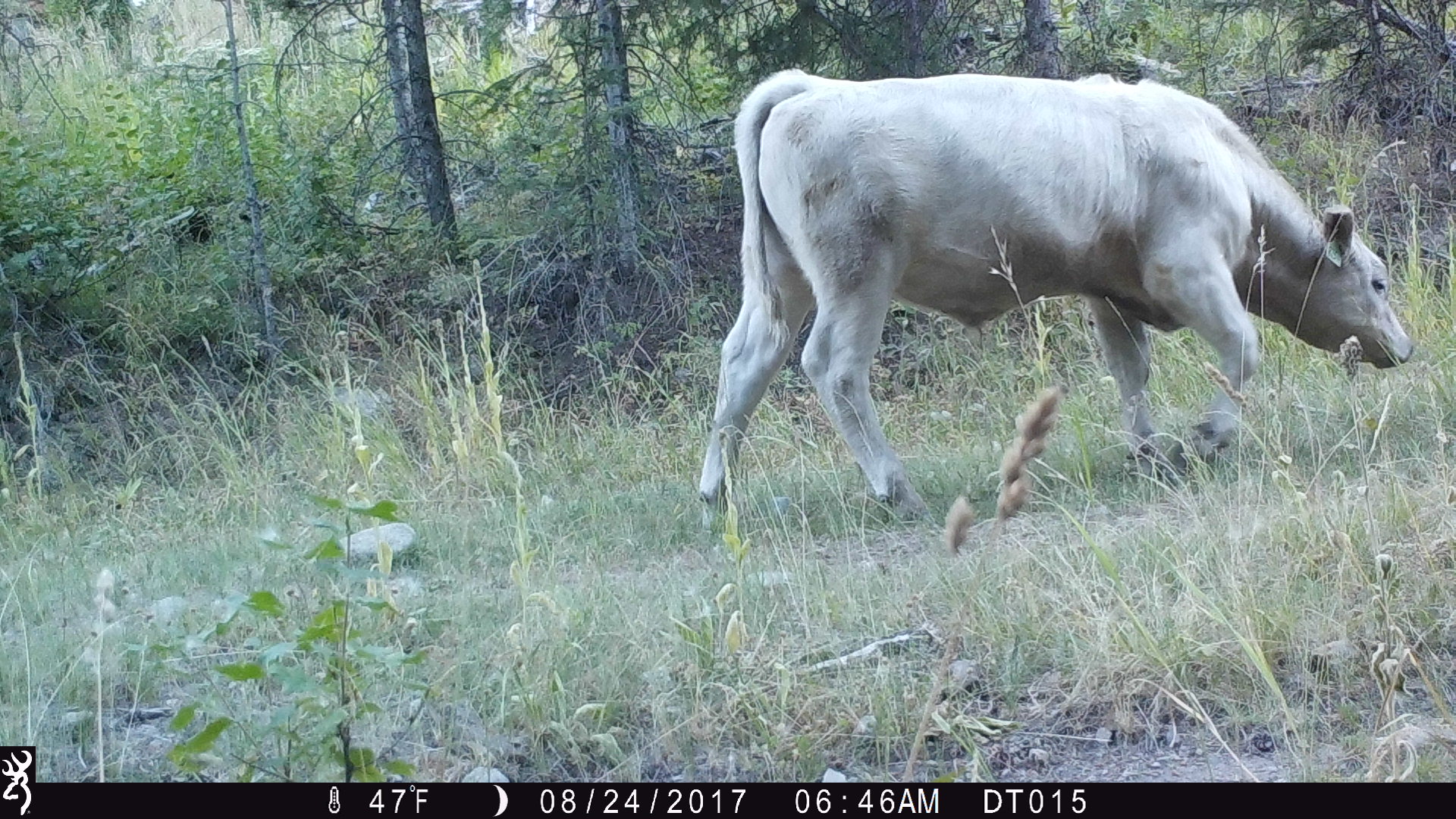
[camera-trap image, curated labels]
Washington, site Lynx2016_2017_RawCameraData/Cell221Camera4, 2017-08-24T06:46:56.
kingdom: Animalia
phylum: Chordata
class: Mammalia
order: Artiodactyla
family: Bovidae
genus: Bos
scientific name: Bos taurus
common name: domestic cattle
Domestic cattle (Bos taurus). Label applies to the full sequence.